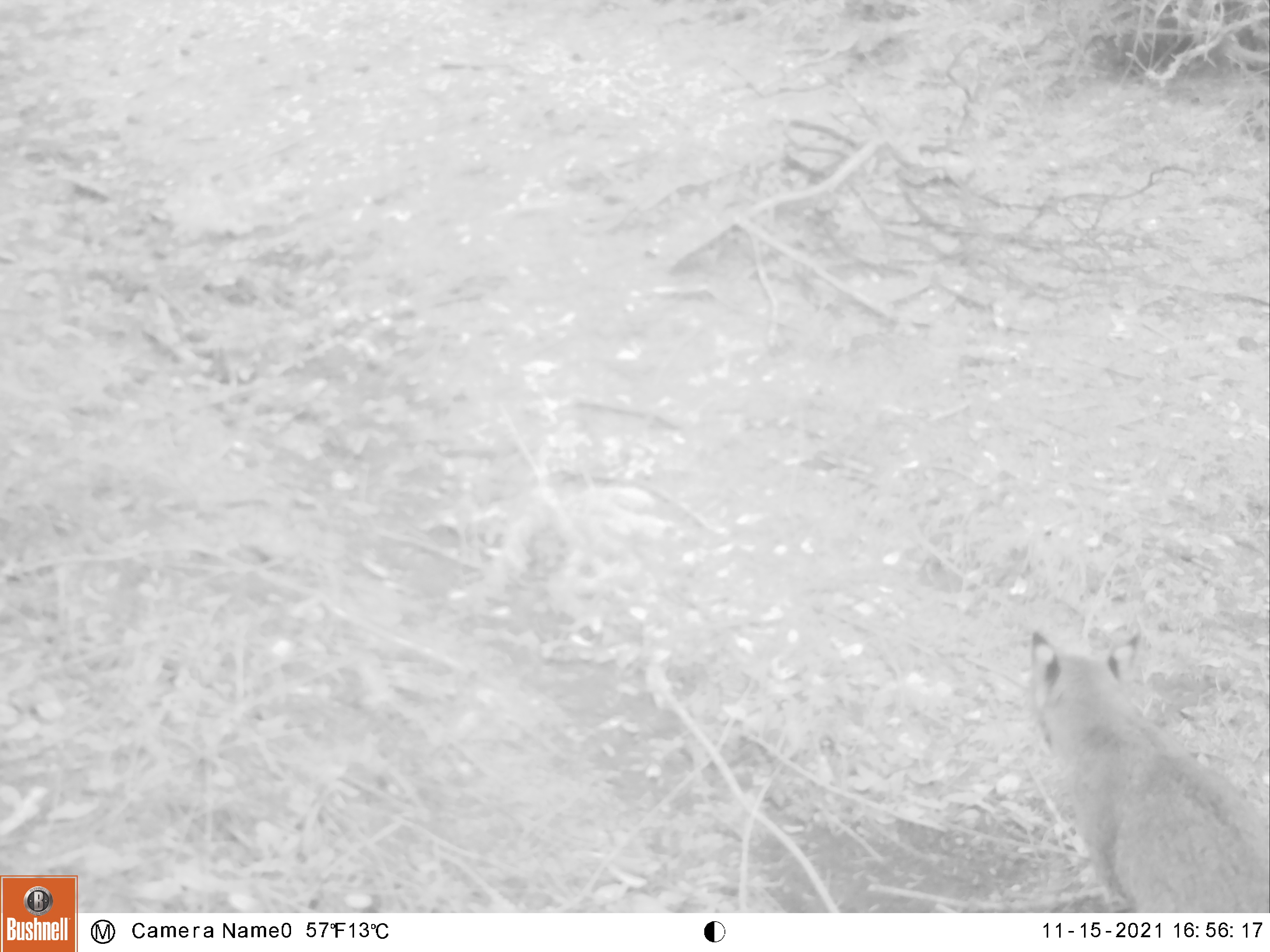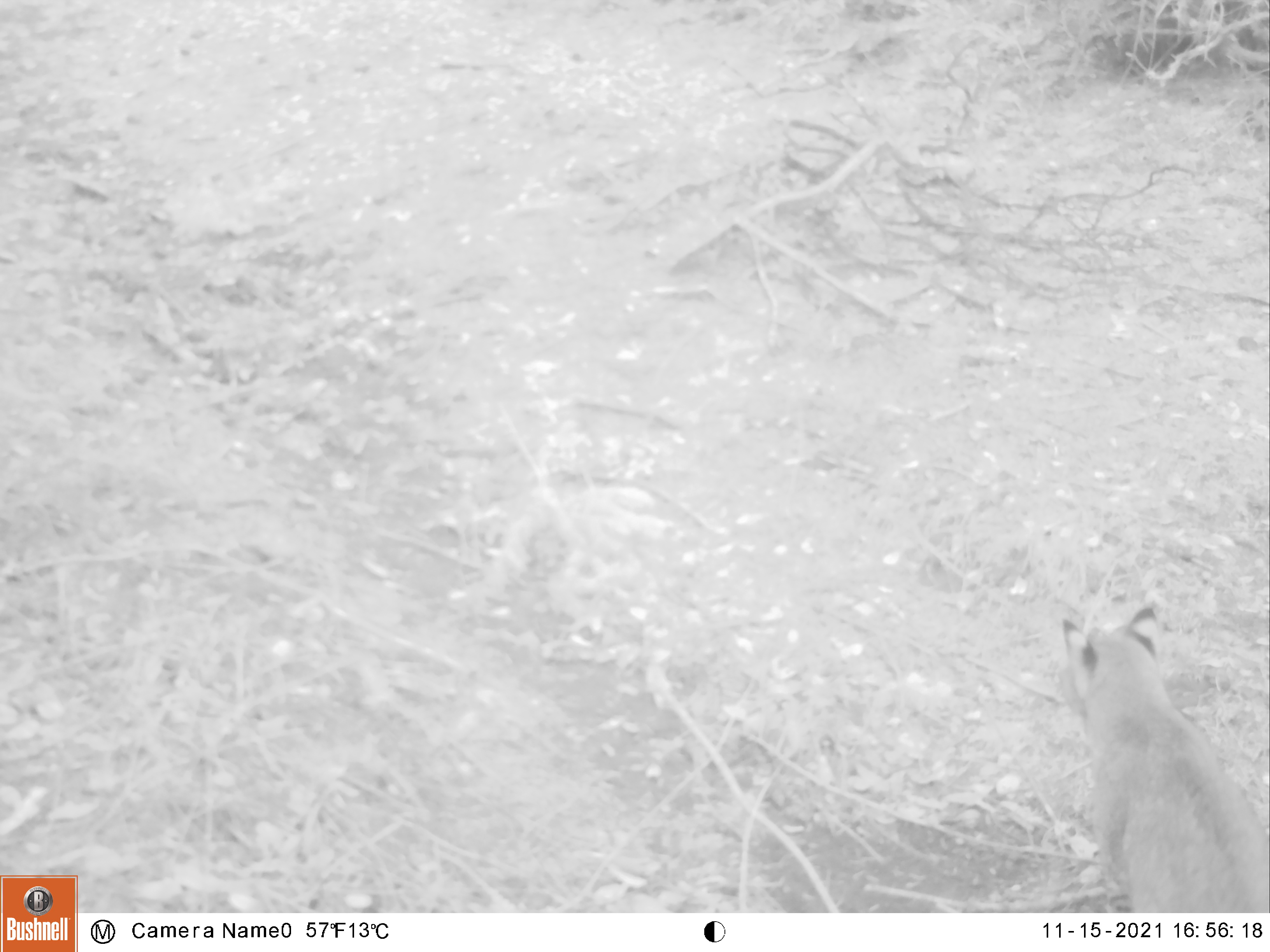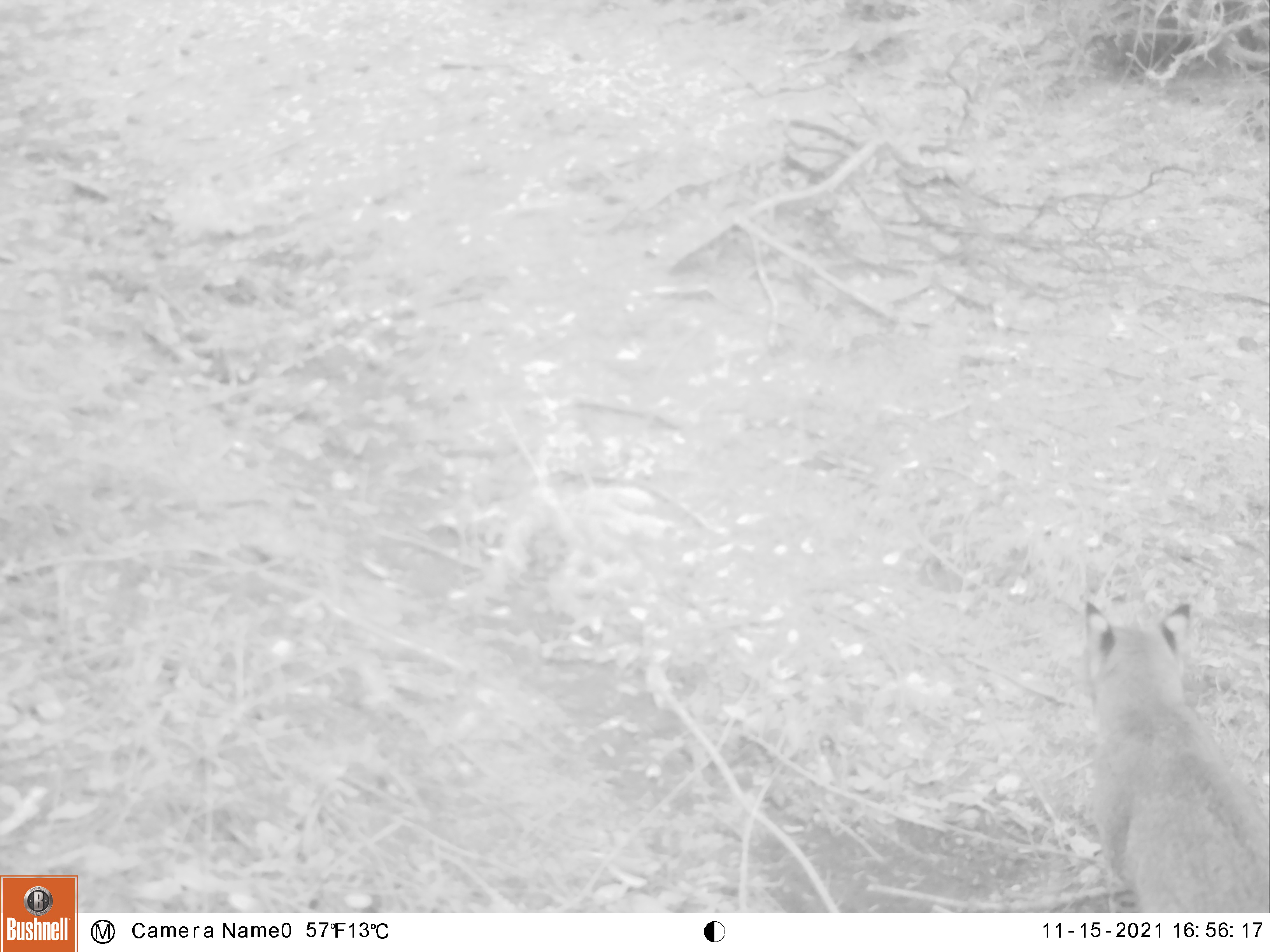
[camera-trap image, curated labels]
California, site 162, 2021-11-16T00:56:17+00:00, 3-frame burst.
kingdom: Animalia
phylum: Chordata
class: Mammalia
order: Carnivora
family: Felidae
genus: Lynx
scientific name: Lynx rufus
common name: bobcat